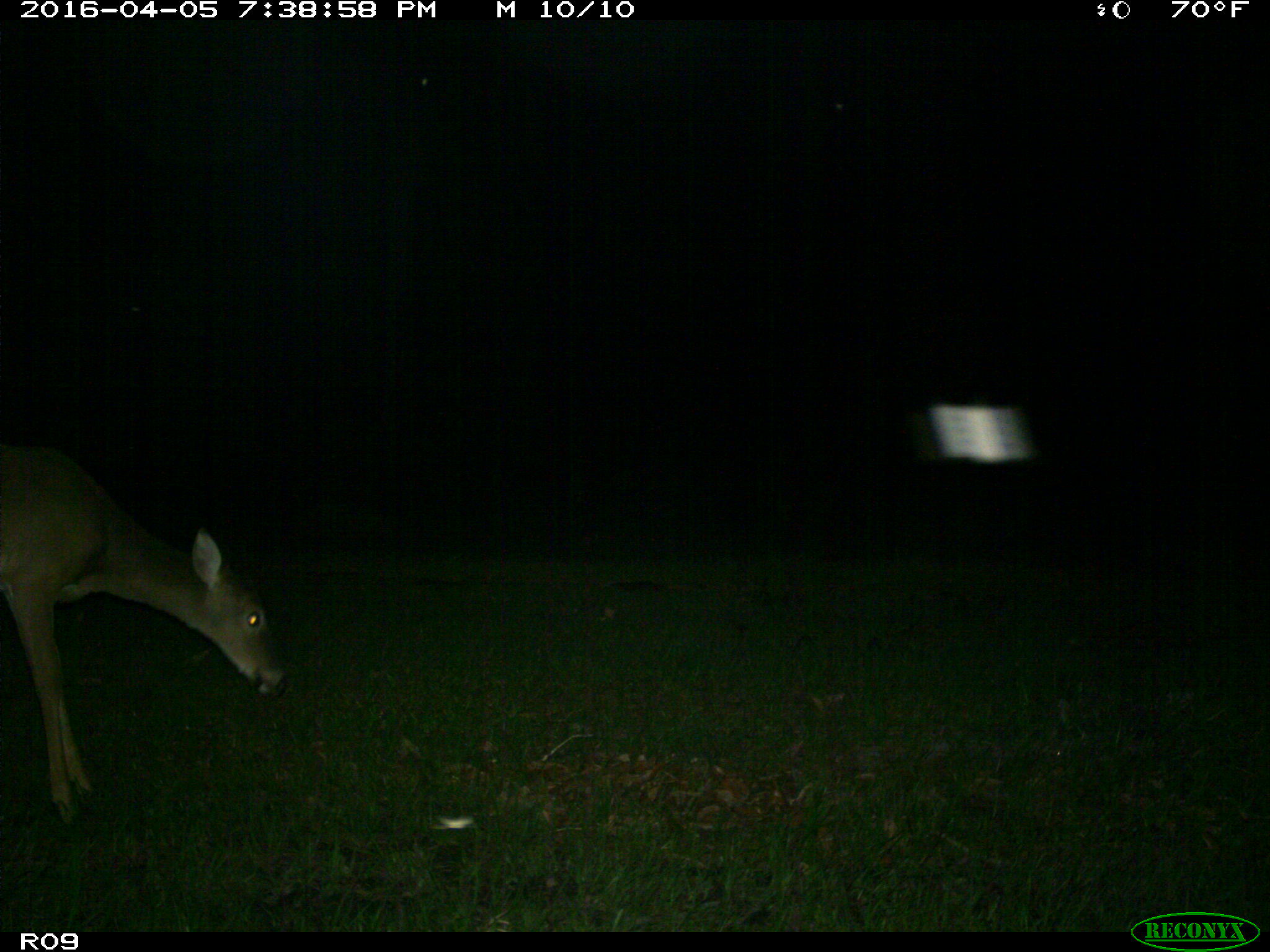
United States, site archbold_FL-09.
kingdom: Animalia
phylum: Chordata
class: Mammalia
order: Artiodactyla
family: Cervidae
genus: Odocoileus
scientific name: Odocoileus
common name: deer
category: unidentified deer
Unidentified deer (deer) (Odocoileus).